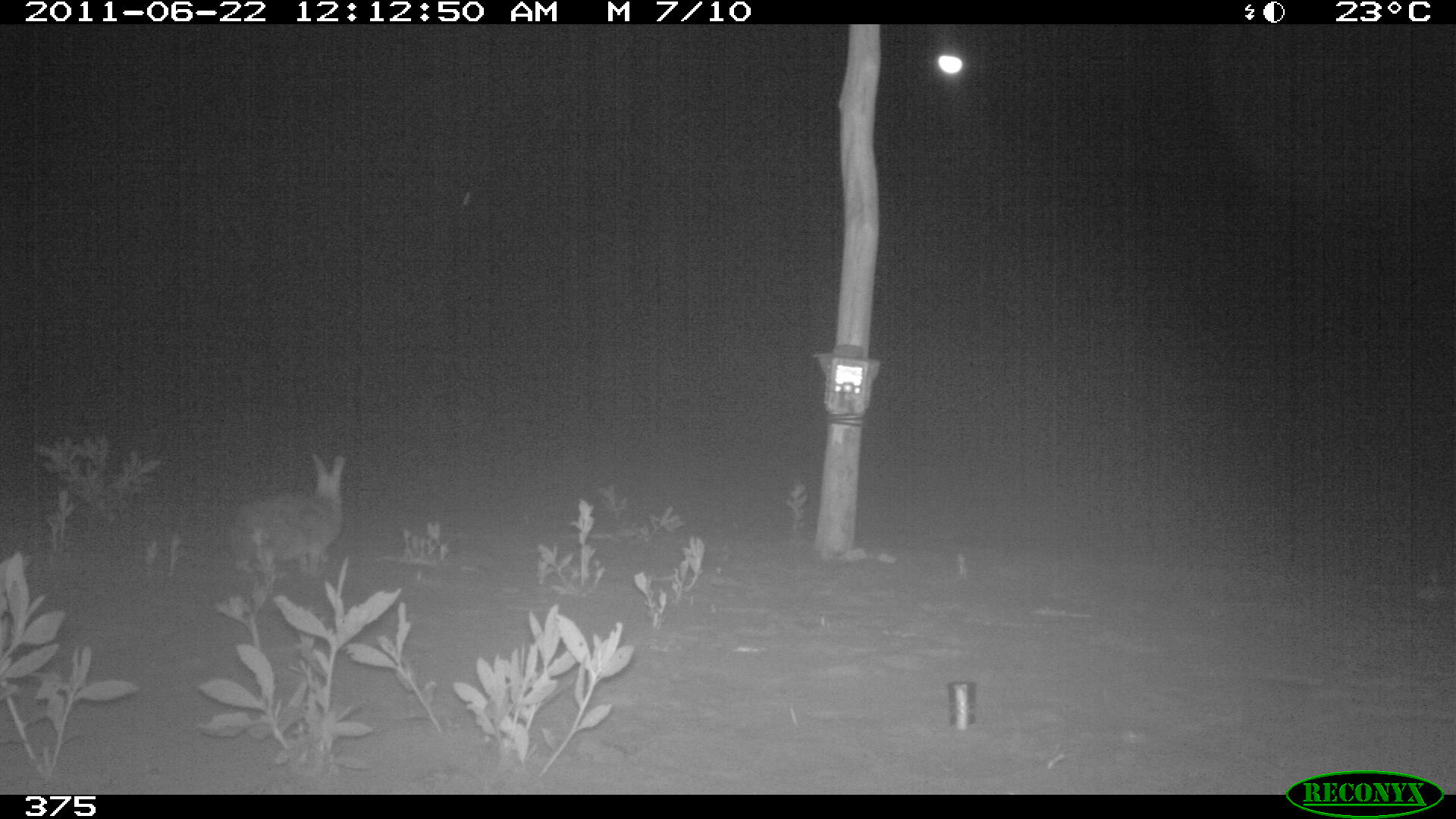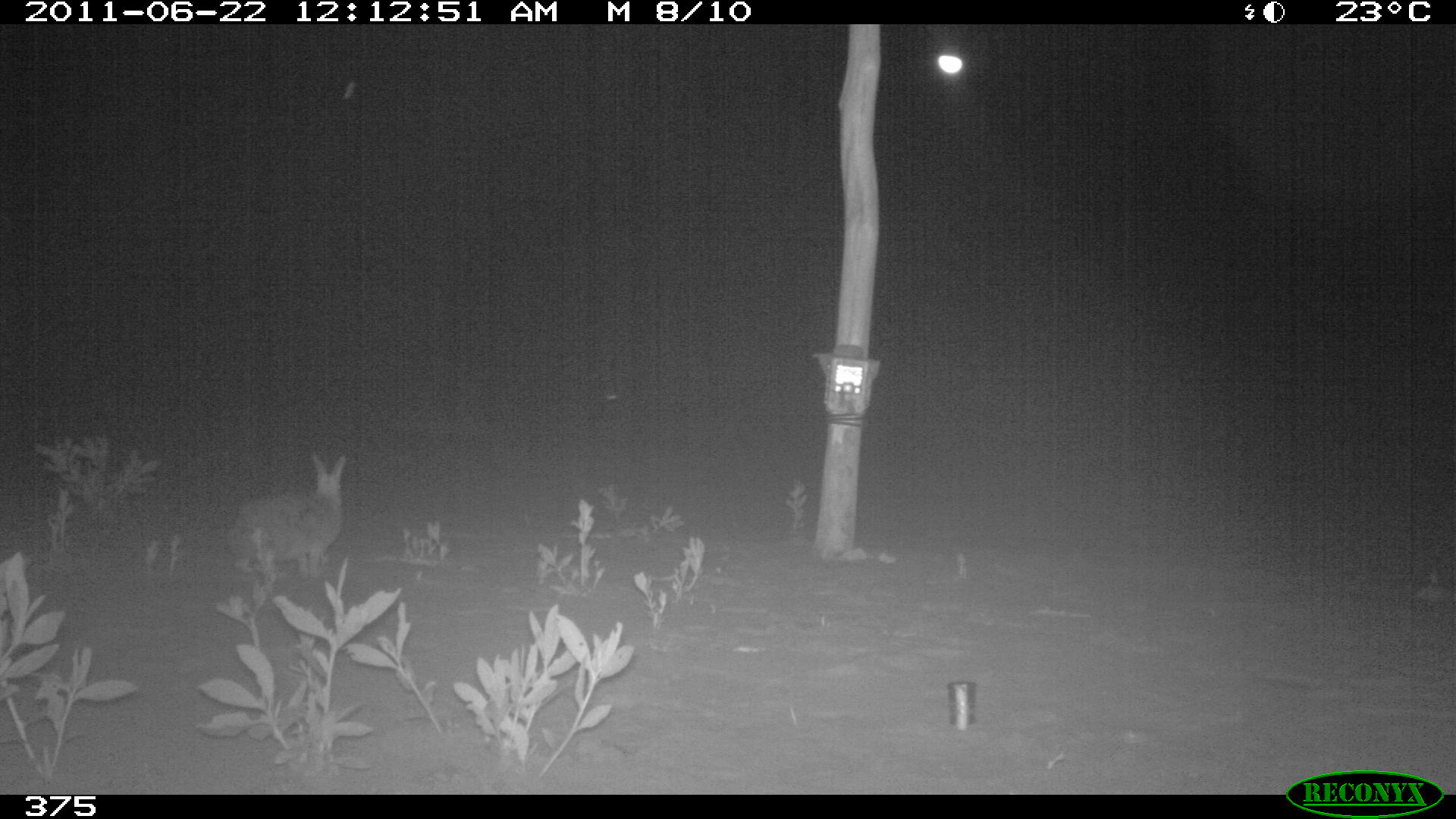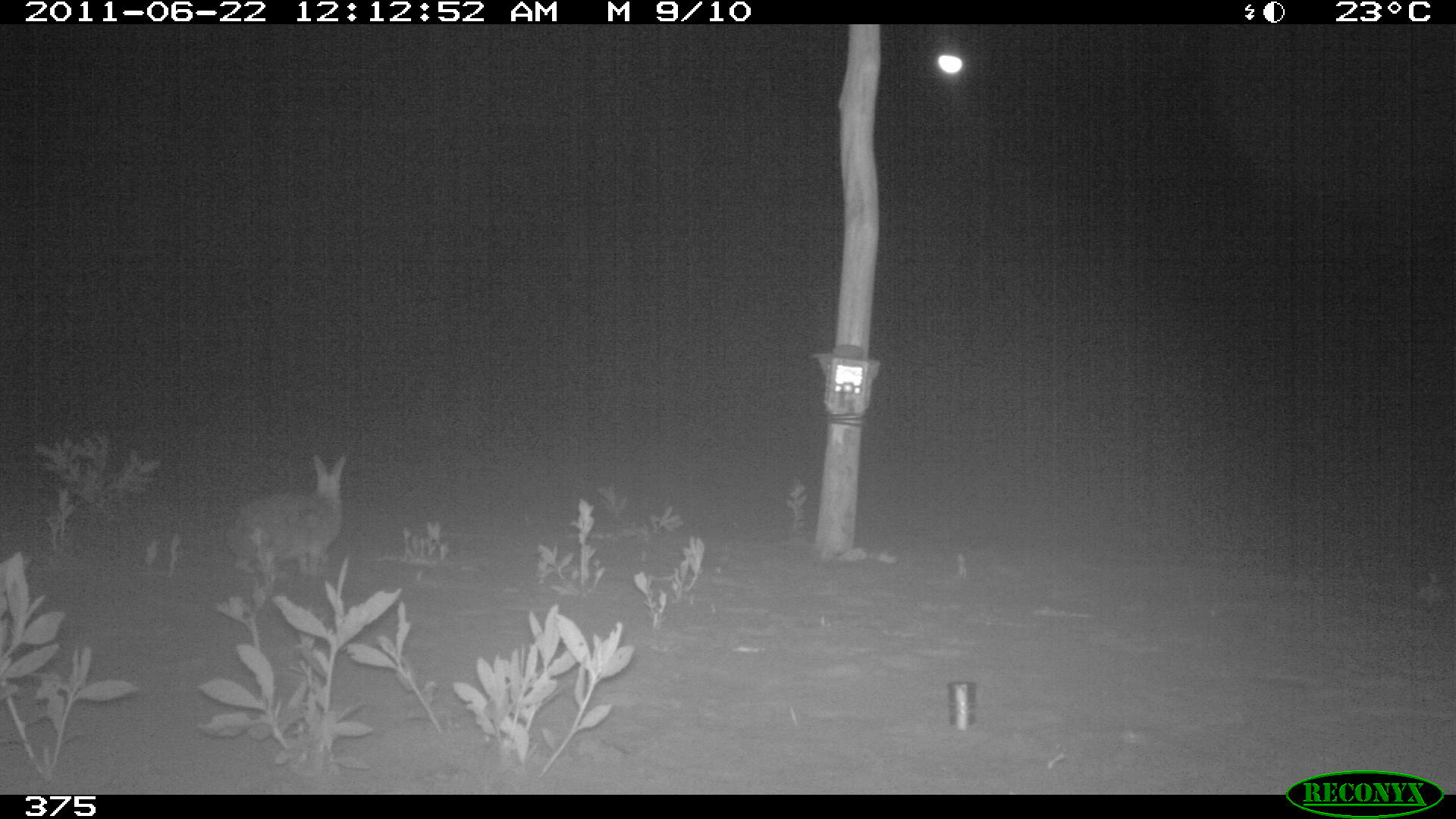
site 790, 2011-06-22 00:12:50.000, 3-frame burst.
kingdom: Animalia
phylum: Chordata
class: Mammalia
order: Lagomorpha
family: Leporidae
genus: Sylvilagus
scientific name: Sylvilagus brasiliensis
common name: tapeti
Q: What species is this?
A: Sylvilagus brasiliensis (tapeti).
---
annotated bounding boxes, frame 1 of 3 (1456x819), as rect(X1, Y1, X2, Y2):
sylvilagus brasiliensis: rect(228, 453, 347, 592)